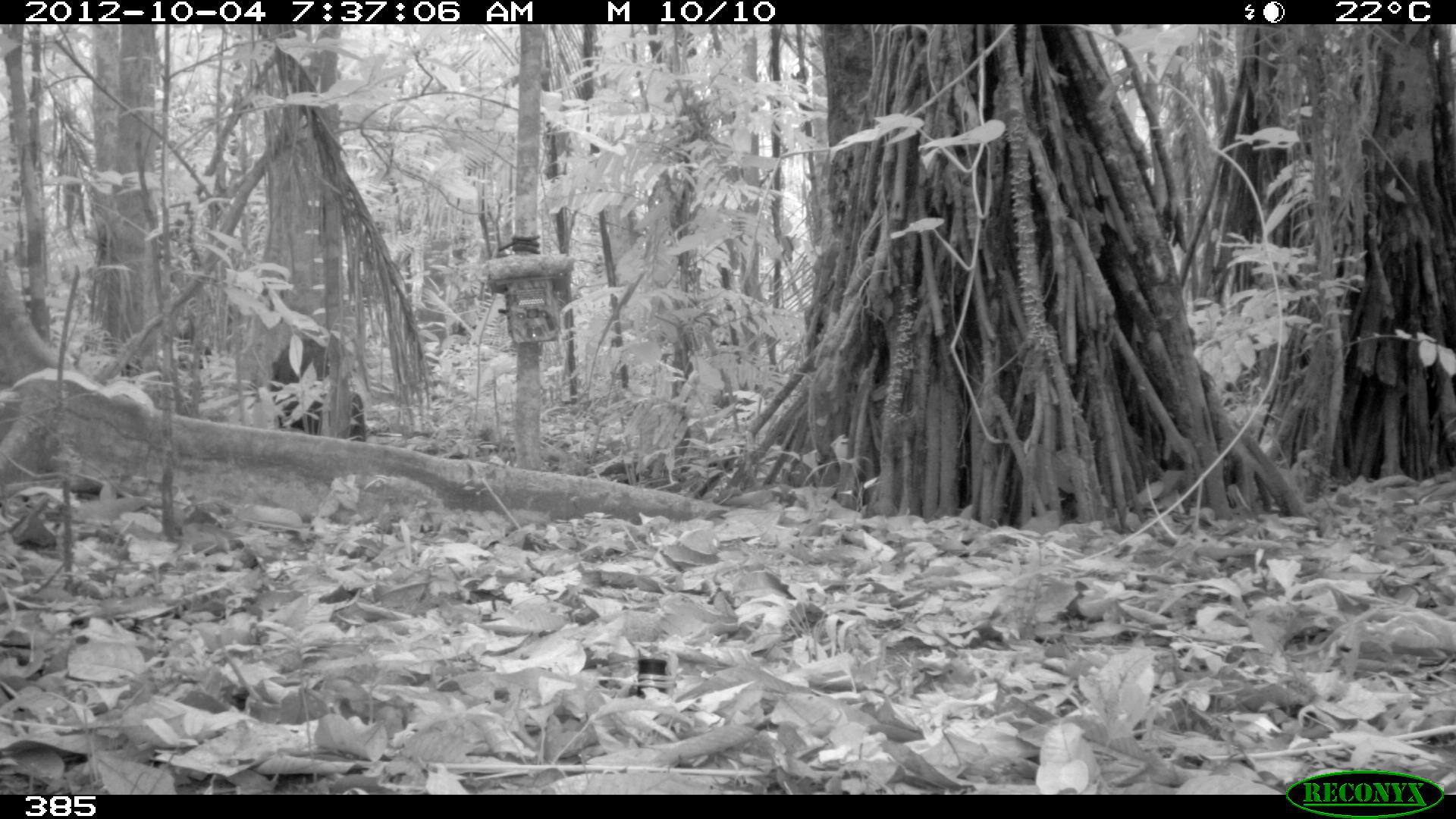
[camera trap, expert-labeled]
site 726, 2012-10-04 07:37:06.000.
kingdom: Animalia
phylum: Chordata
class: Mammalia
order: Artiodactyla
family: Tayassuidae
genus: Tayassu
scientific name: Tayassu pecari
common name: white-lipped peccary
Tayassu pecari (white-lipped peccary).